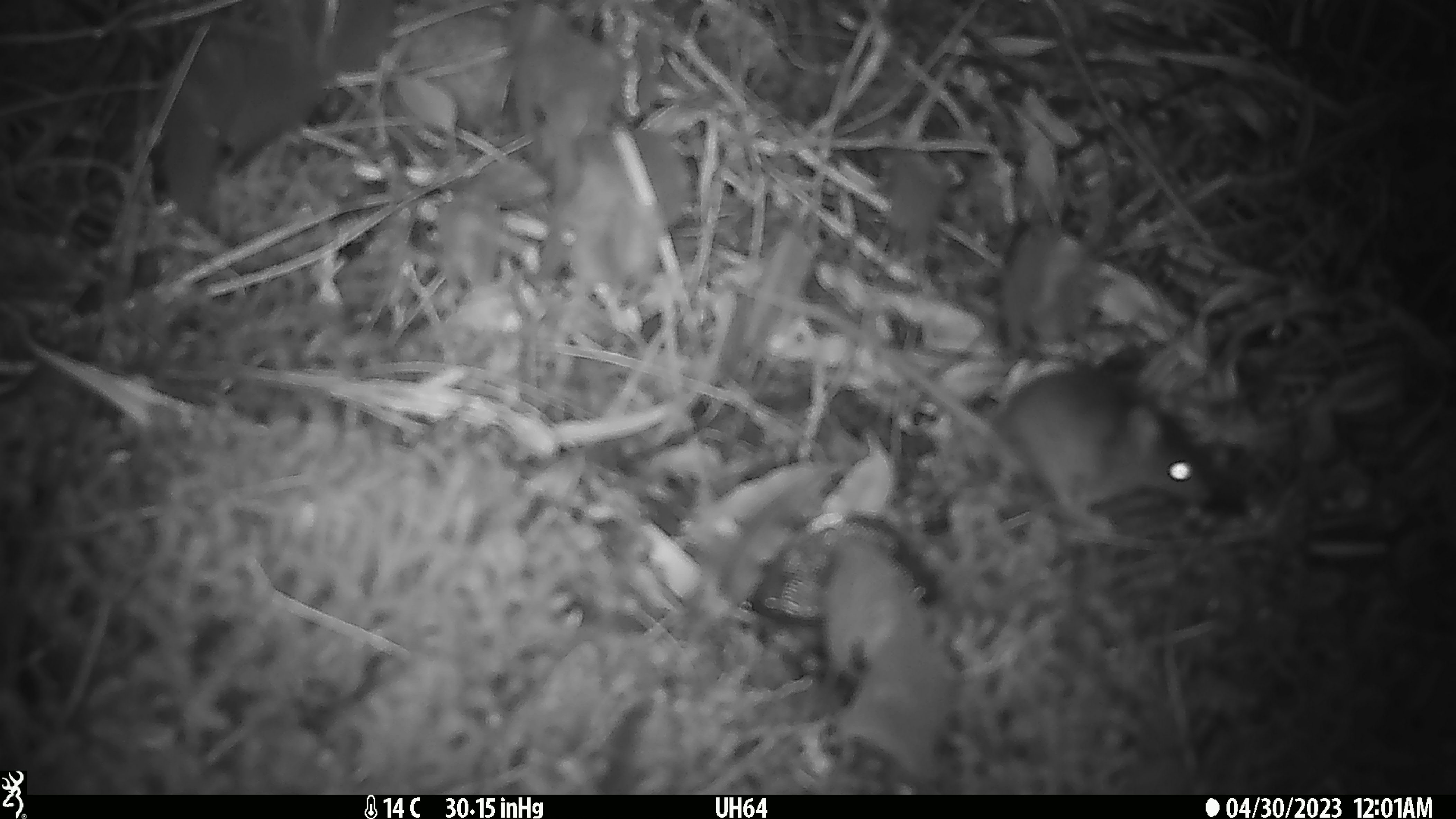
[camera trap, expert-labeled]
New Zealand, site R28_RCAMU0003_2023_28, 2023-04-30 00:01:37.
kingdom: Animalia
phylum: Chordata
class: Mammalia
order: Rodentia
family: Muridae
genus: Mus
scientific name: Mus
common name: mouse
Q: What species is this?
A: Mouse (Mus).